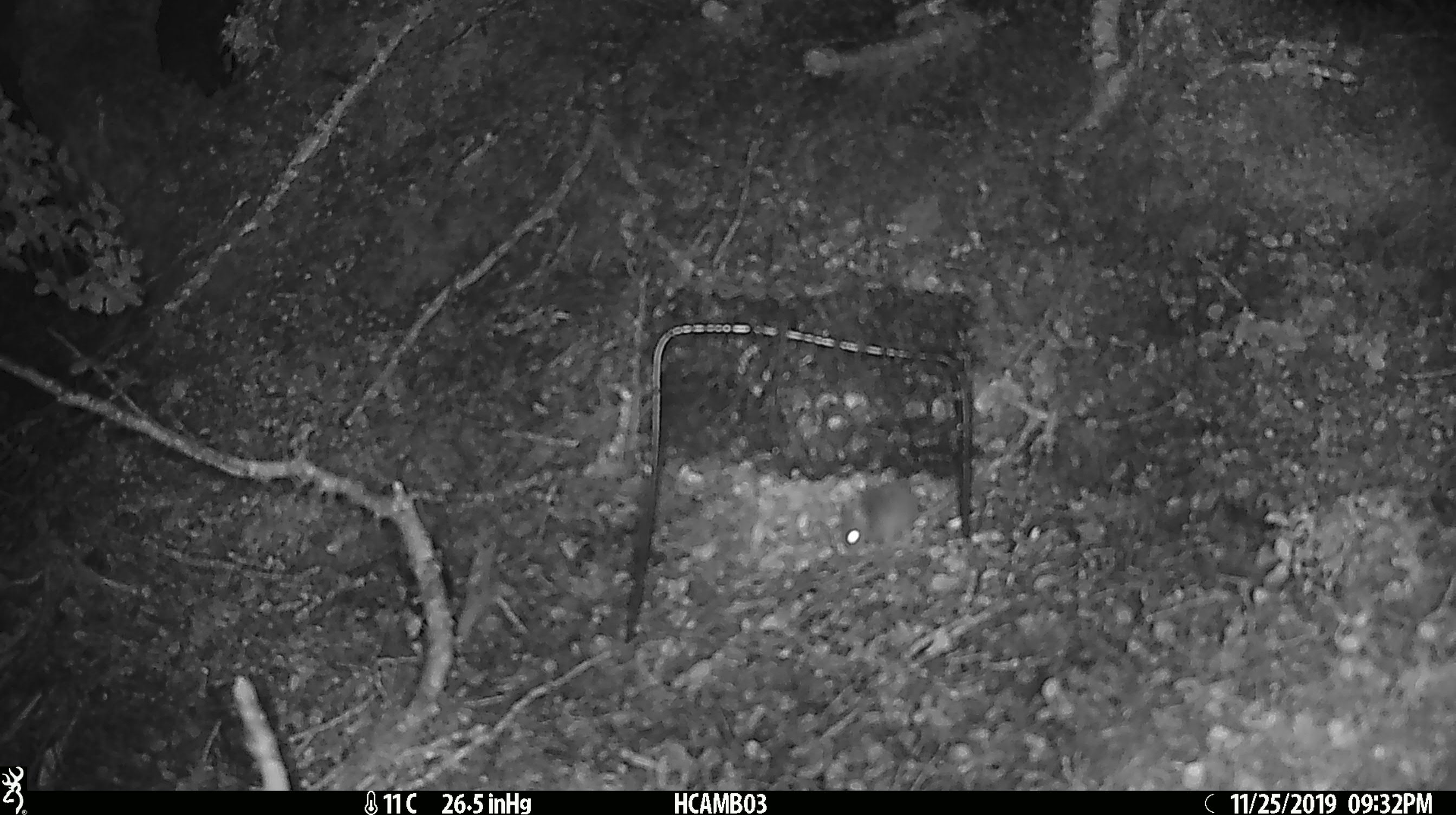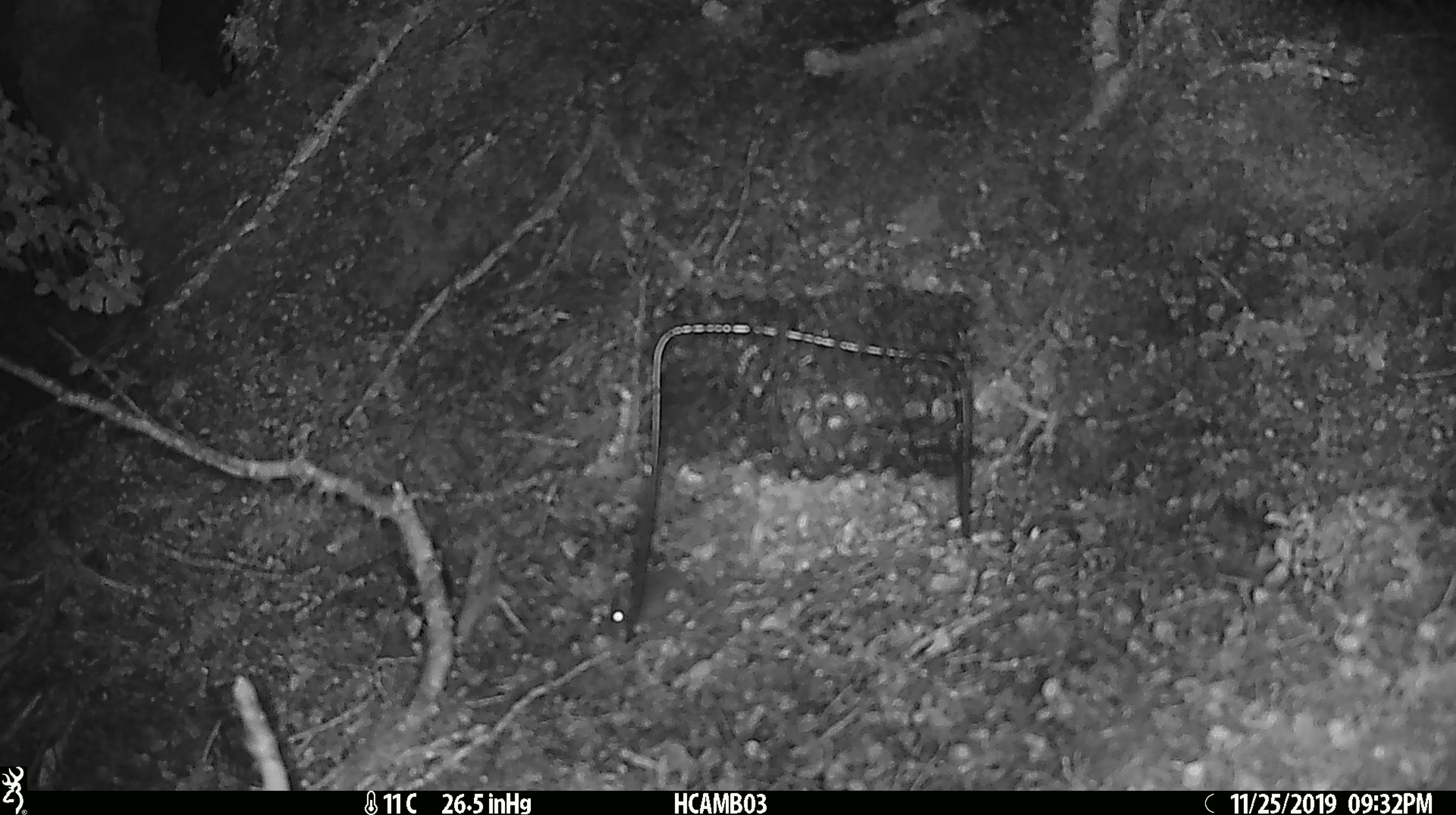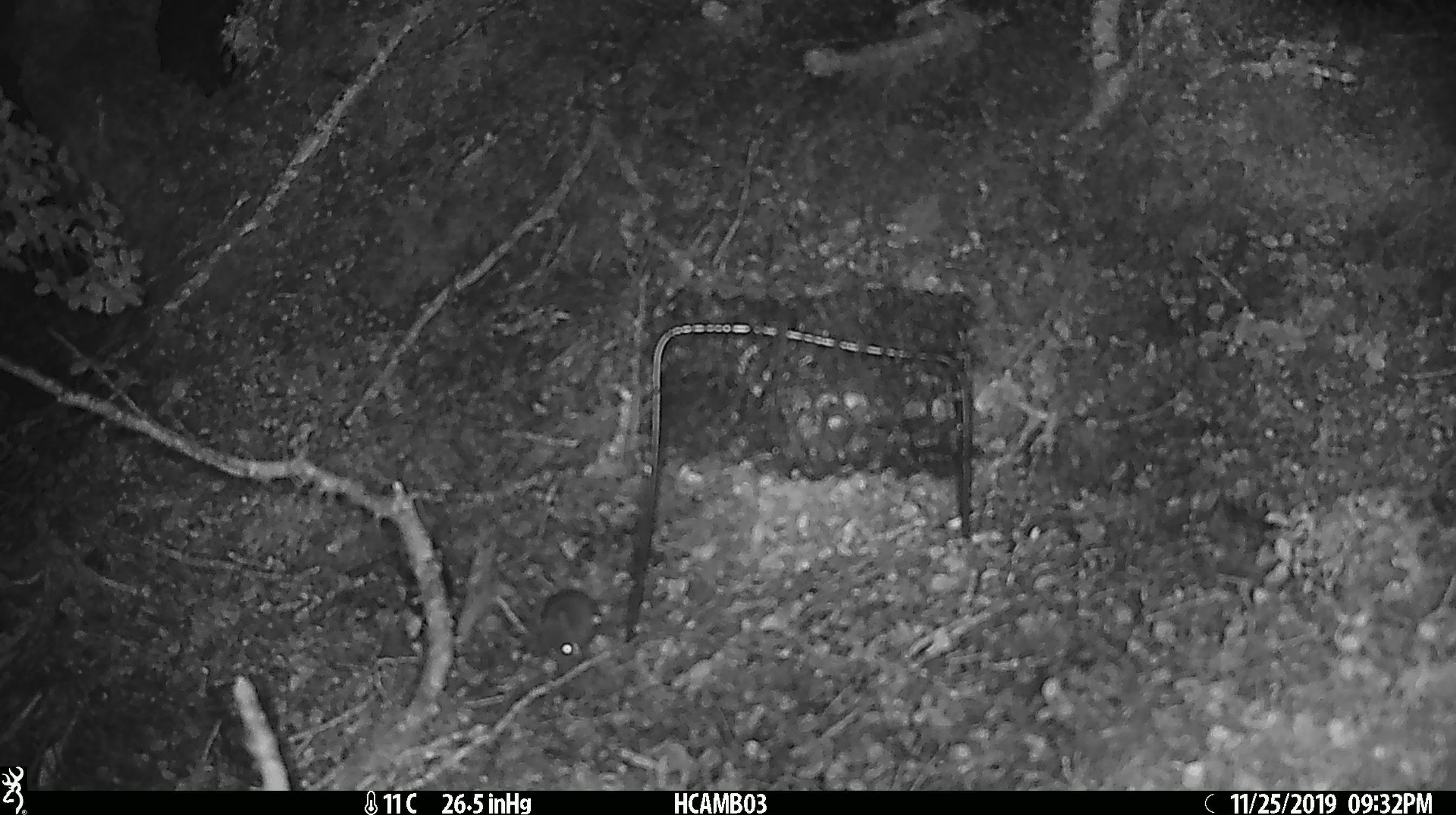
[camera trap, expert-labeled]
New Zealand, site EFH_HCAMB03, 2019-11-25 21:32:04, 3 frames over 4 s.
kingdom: Animalia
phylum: Chordata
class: Mammalia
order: Rodentia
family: Muridae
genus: Mus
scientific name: Mus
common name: mouse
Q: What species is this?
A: Mouse (Mus).